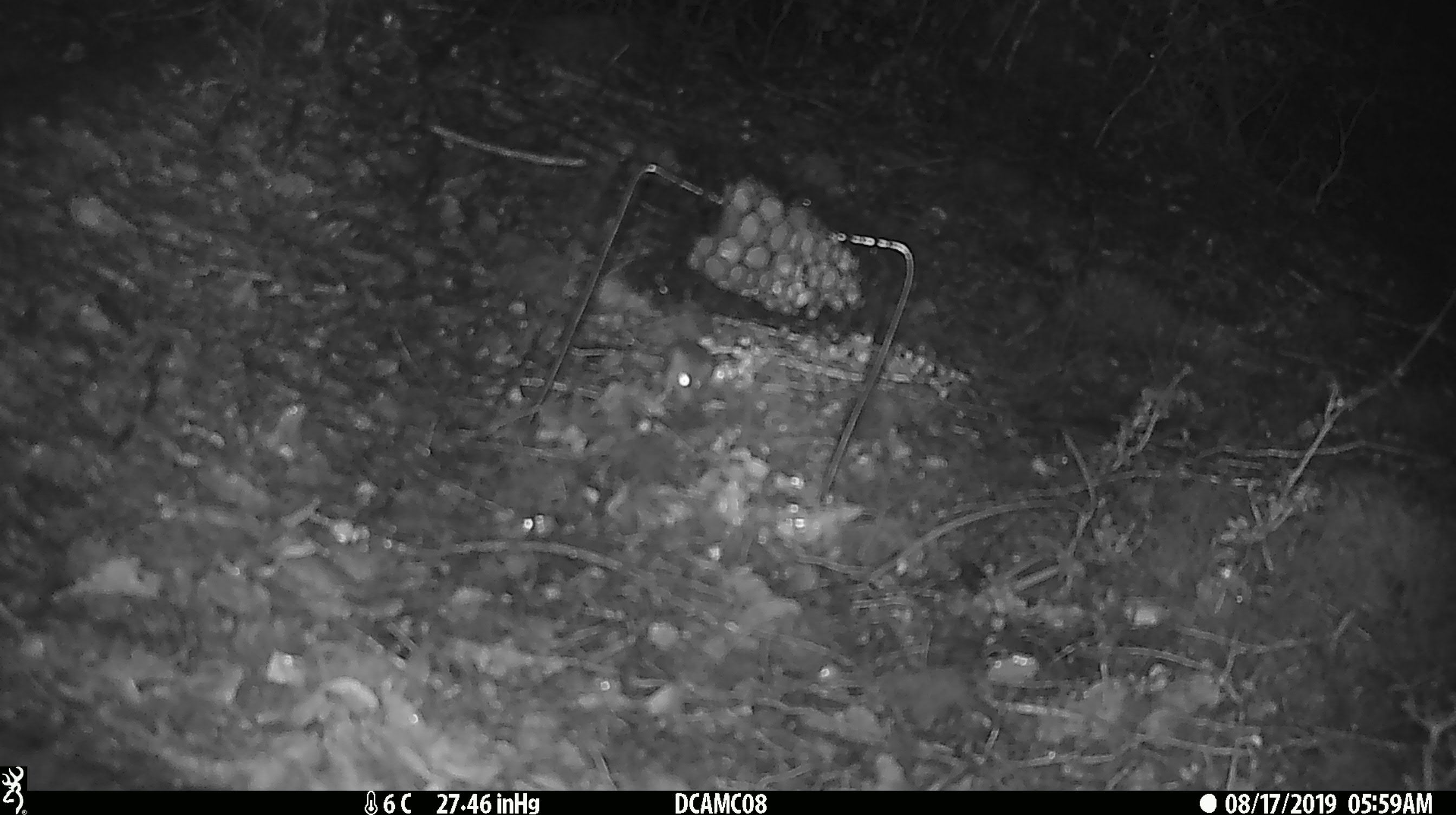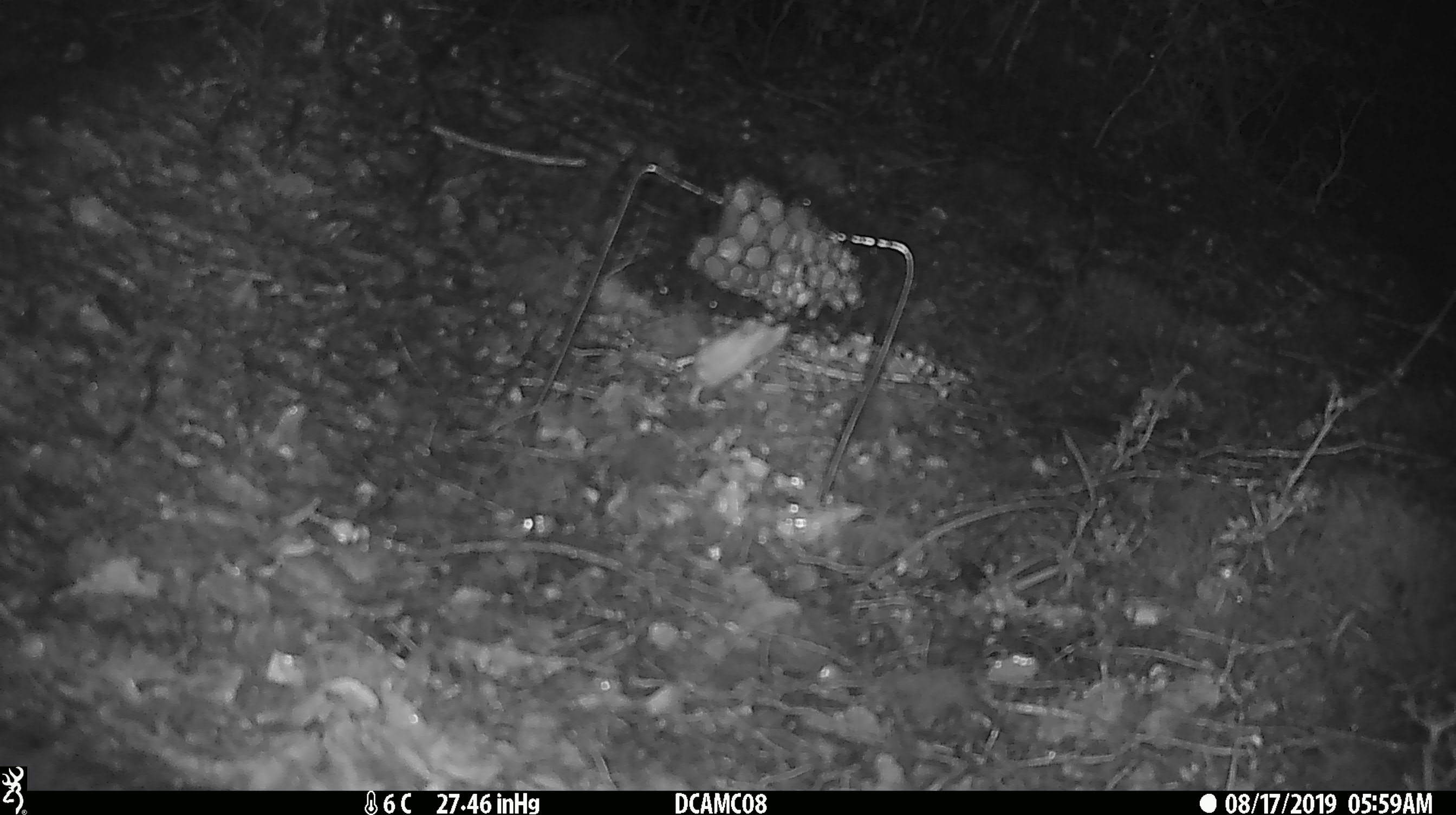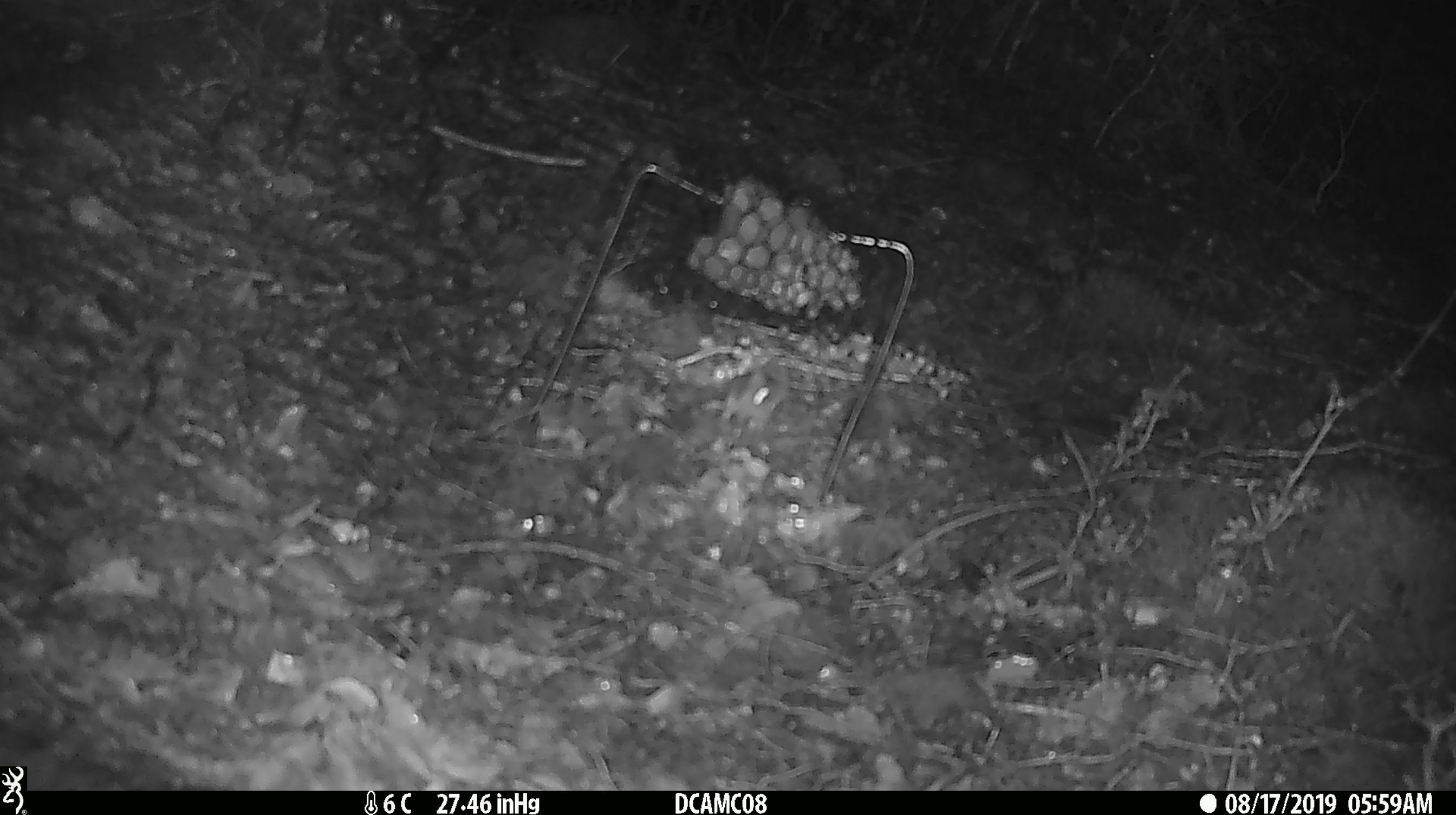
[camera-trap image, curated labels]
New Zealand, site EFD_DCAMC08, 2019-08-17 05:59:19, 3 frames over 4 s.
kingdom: Animalia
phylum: Chordata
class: Mammalia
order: Rodentia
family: Muridae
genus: Mus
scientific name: Mus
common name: mouse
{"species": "mouse (Mus)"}